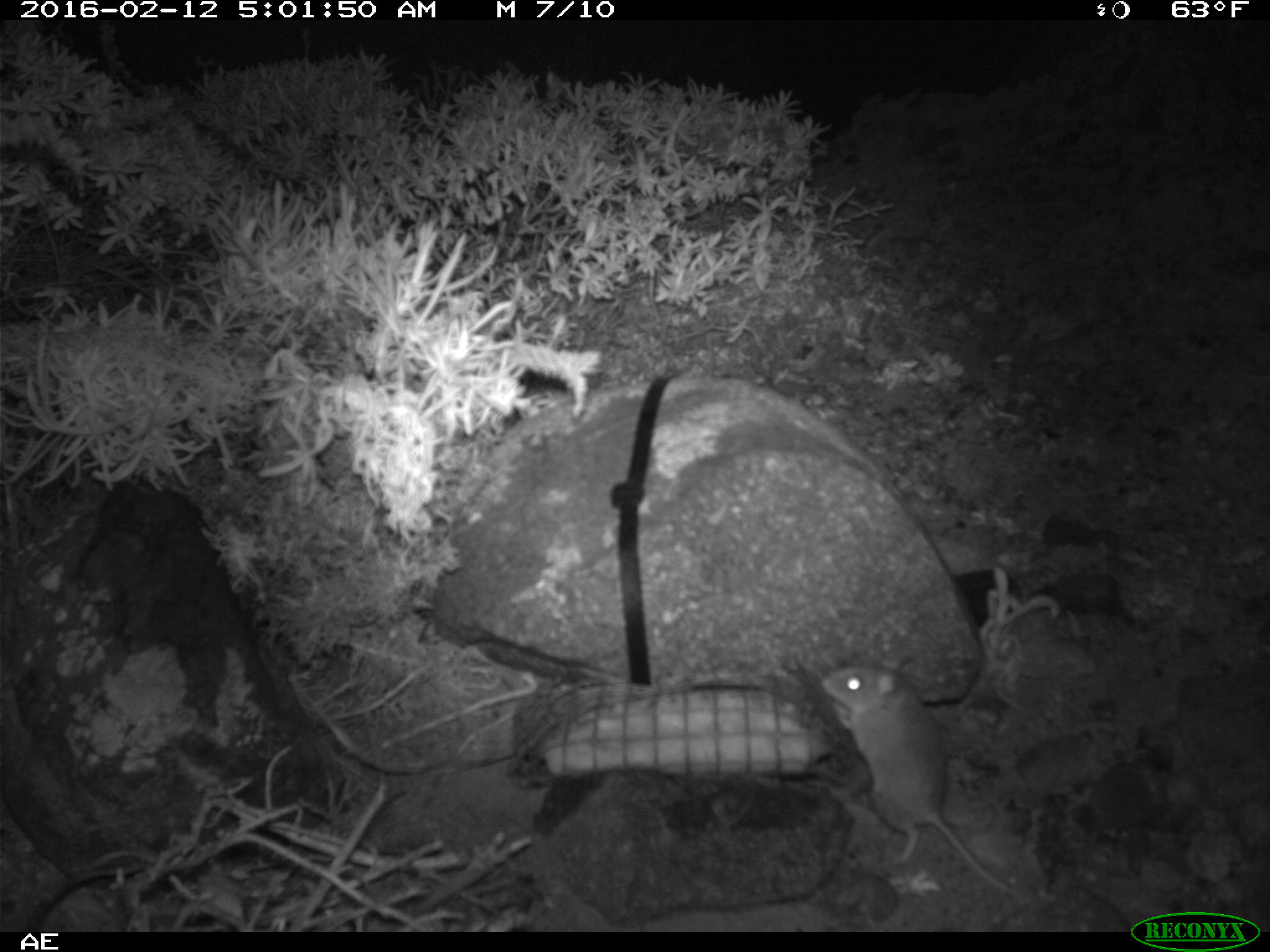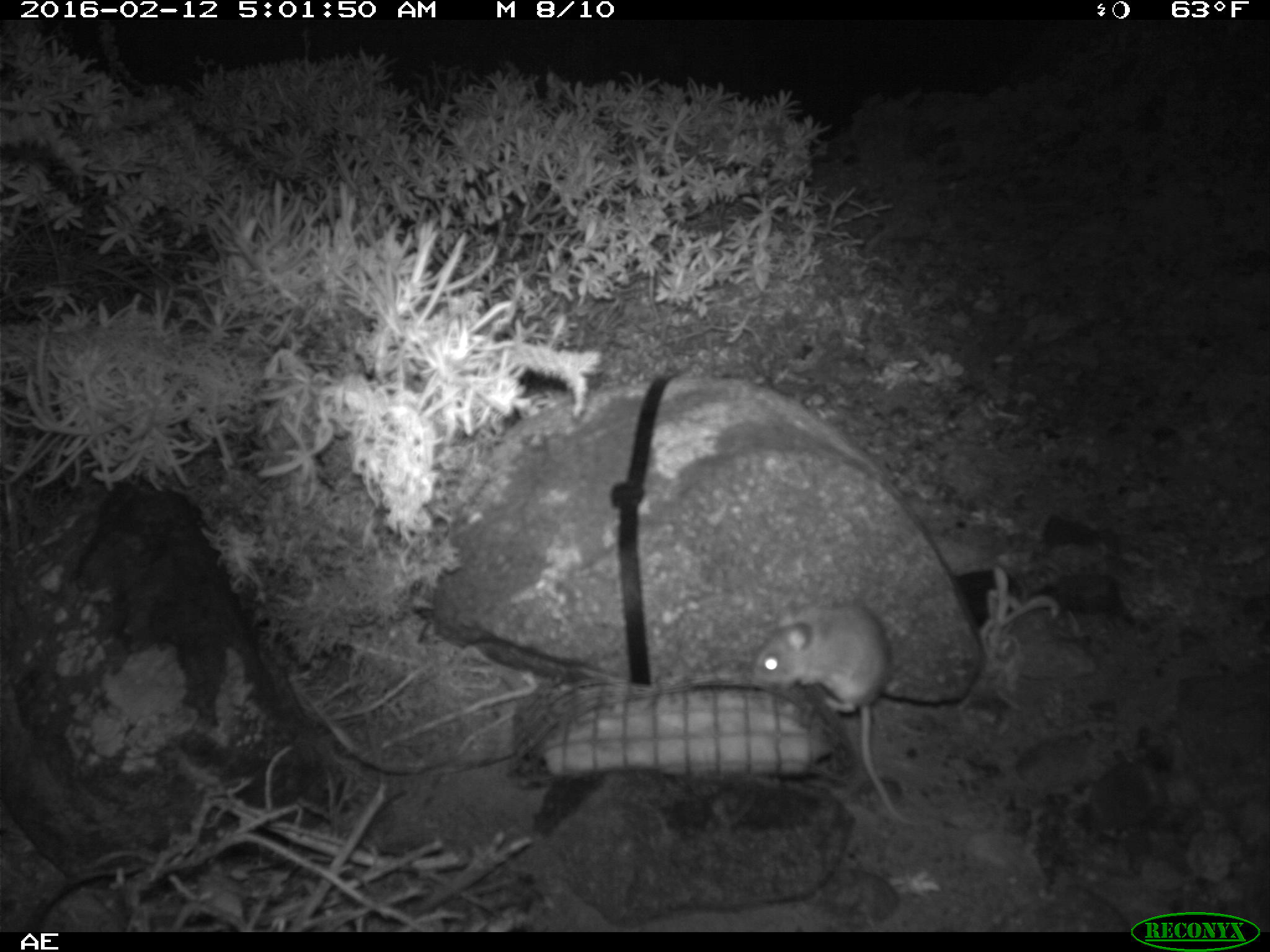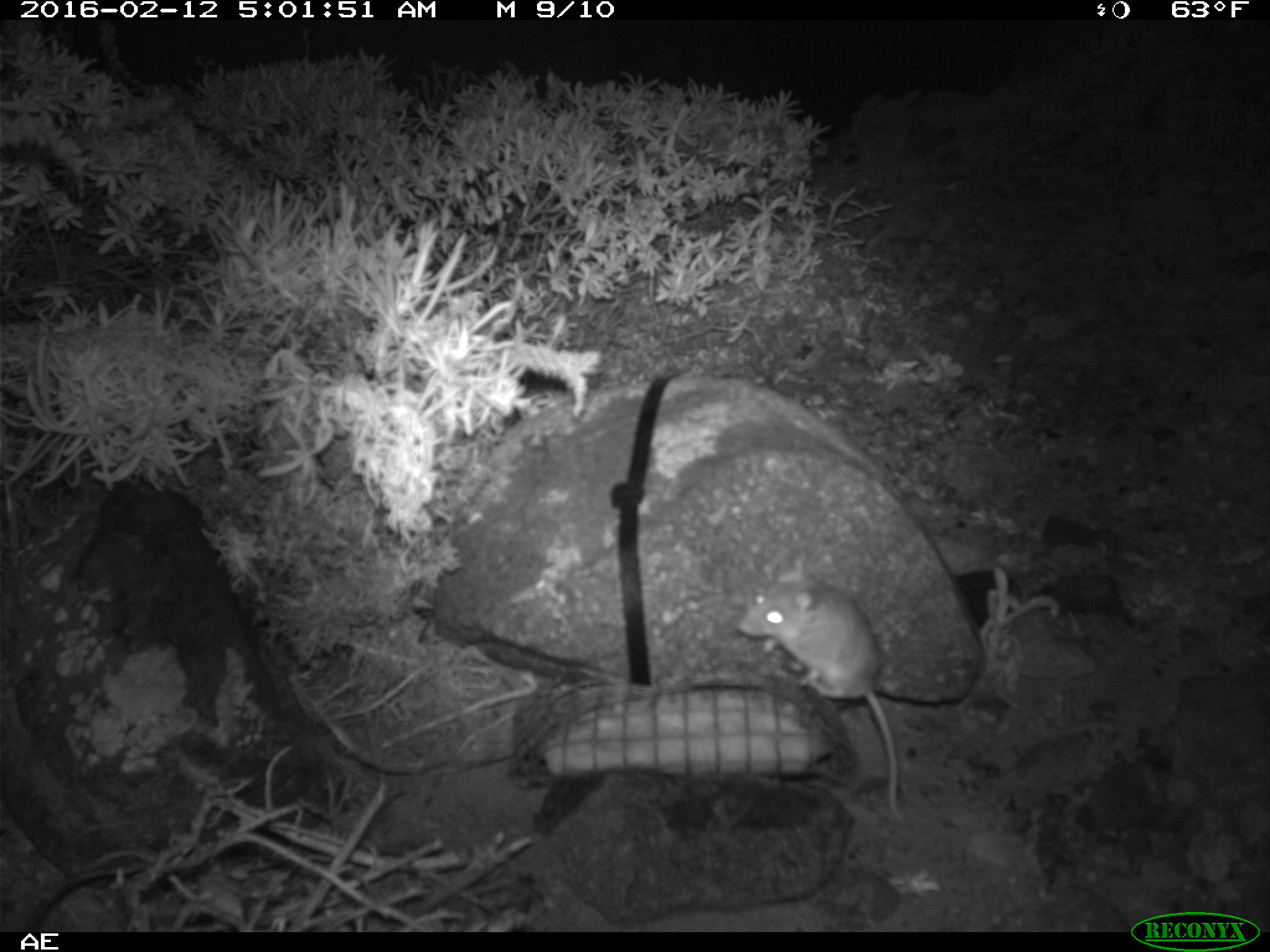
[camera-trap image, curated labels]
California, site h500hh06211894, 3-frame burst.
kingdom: Animalia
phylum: Chordata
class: Mammalia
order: Rodentia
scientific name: Rodentia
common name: rodent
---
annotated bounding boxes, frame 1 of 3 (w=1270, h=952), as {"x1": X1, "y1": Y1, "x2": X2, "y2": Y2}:
rodent: {"x1": 820, "y1": 655, "x2": 1016, "y2": 892}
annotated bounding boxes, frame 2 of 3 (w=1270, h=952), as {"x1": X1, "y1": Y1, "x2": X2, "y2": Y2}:
rodent: {"x1": 750, "y1": 604, "x2": 918, "y2": 826}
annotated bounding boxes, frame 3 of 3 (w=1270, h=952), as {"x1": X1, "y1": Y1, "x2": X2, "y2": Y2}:
rodent: {"x1": 734, "y1": 551, "x2": 905, "y2": 821}